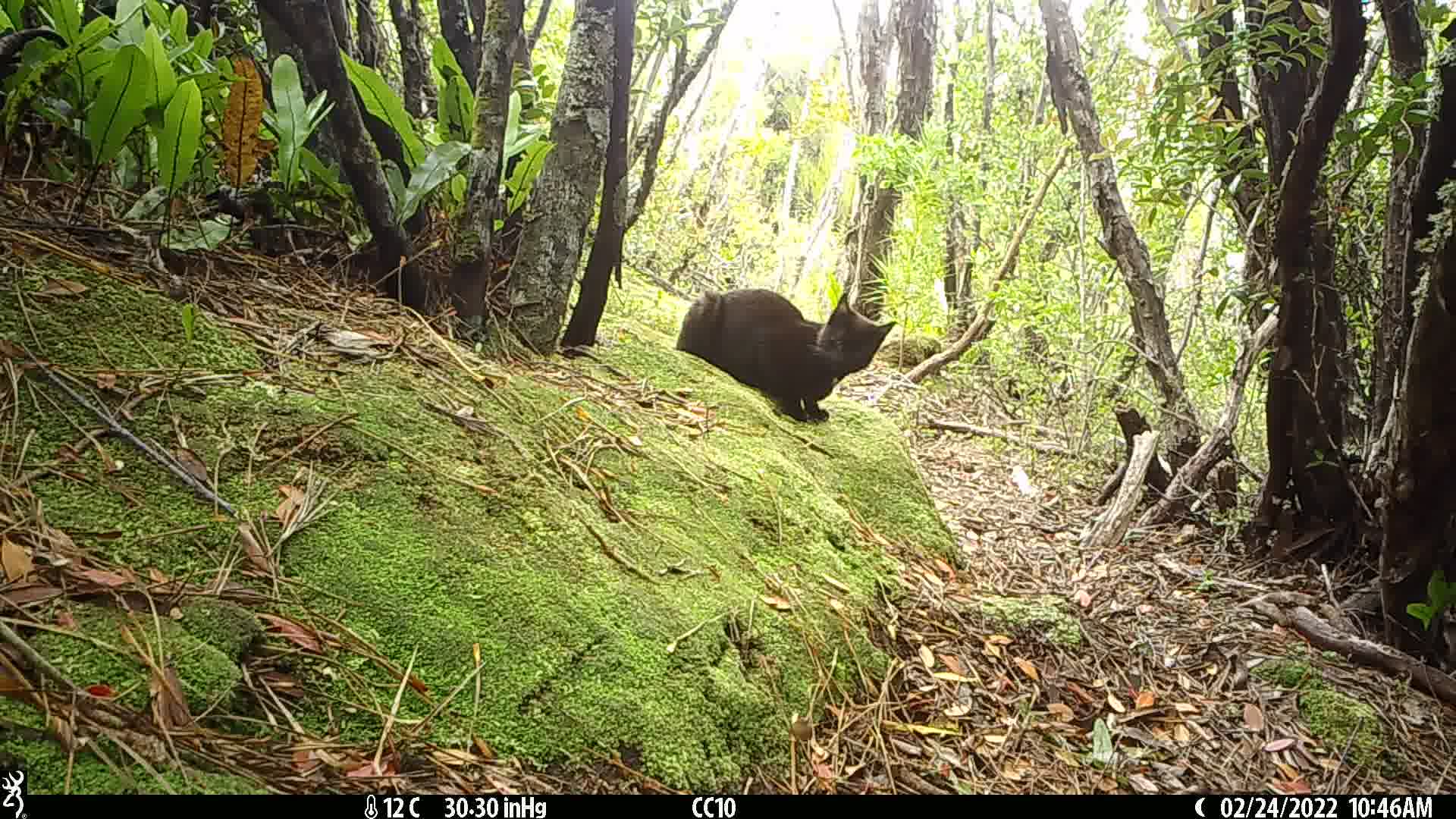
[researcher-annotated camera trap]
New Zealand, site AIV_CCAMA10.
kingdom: Animalia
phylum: Chordata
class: Mammalia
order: Carnivora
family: Felidae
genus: Felis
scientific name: Felis catus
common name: domestic cat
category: cat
Cat (domestic cat) (Felis catus).